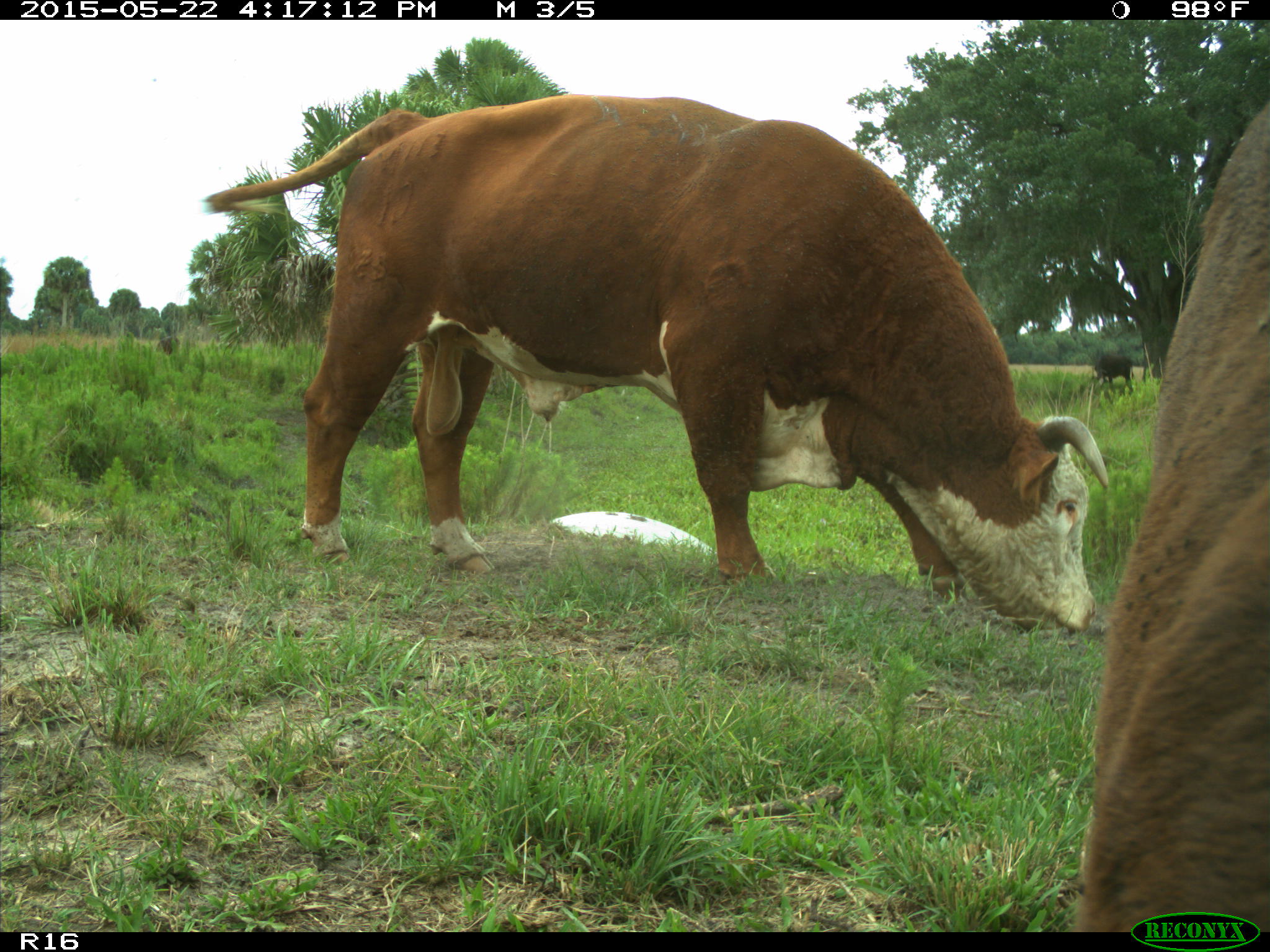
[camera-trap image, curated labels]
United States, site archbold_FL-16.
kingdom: Animalia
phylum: Chordata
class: Mammalia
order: Artiodactyla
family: Bovidae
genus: Bos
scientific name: Bos taurus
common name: domestic cow